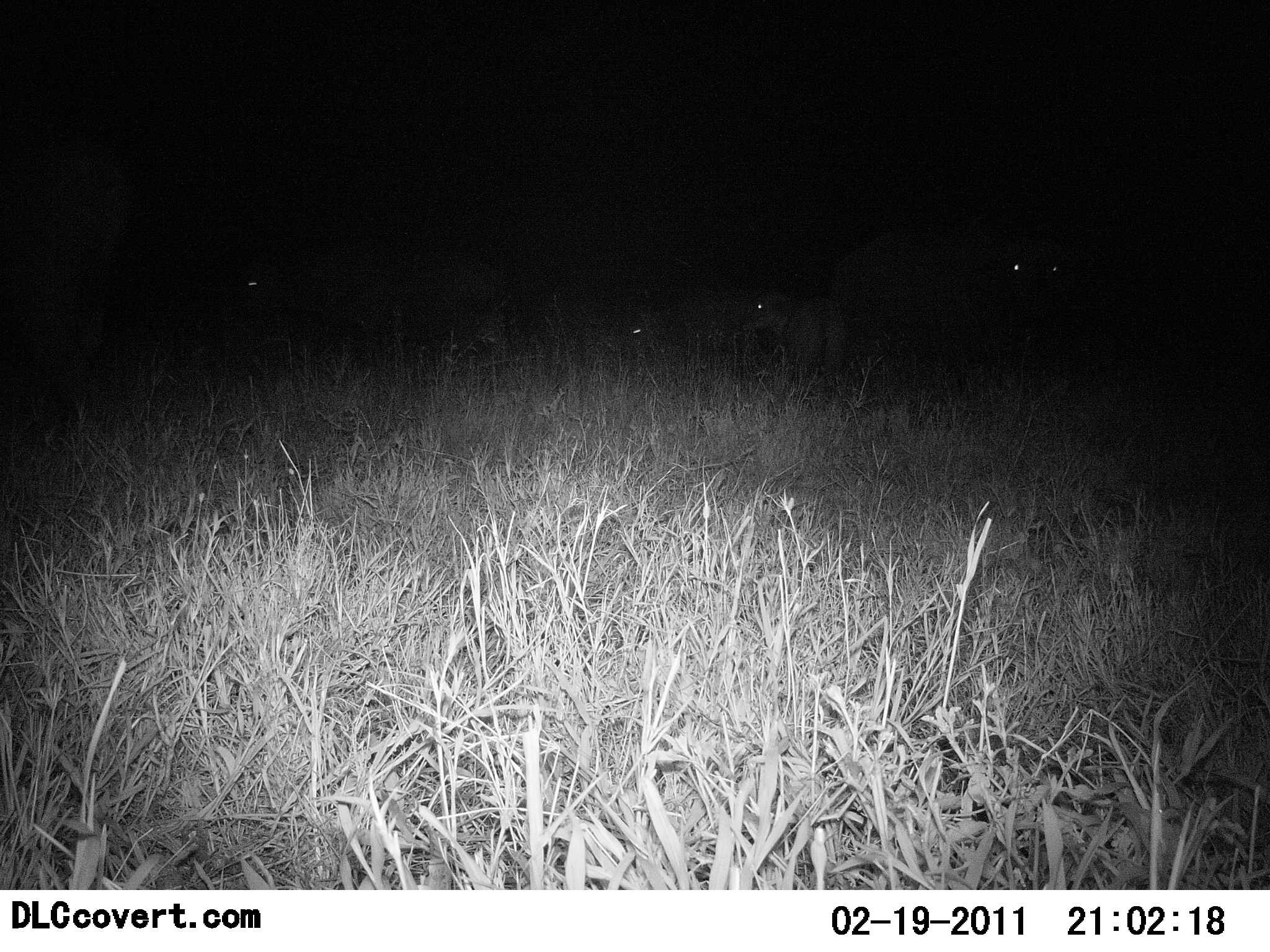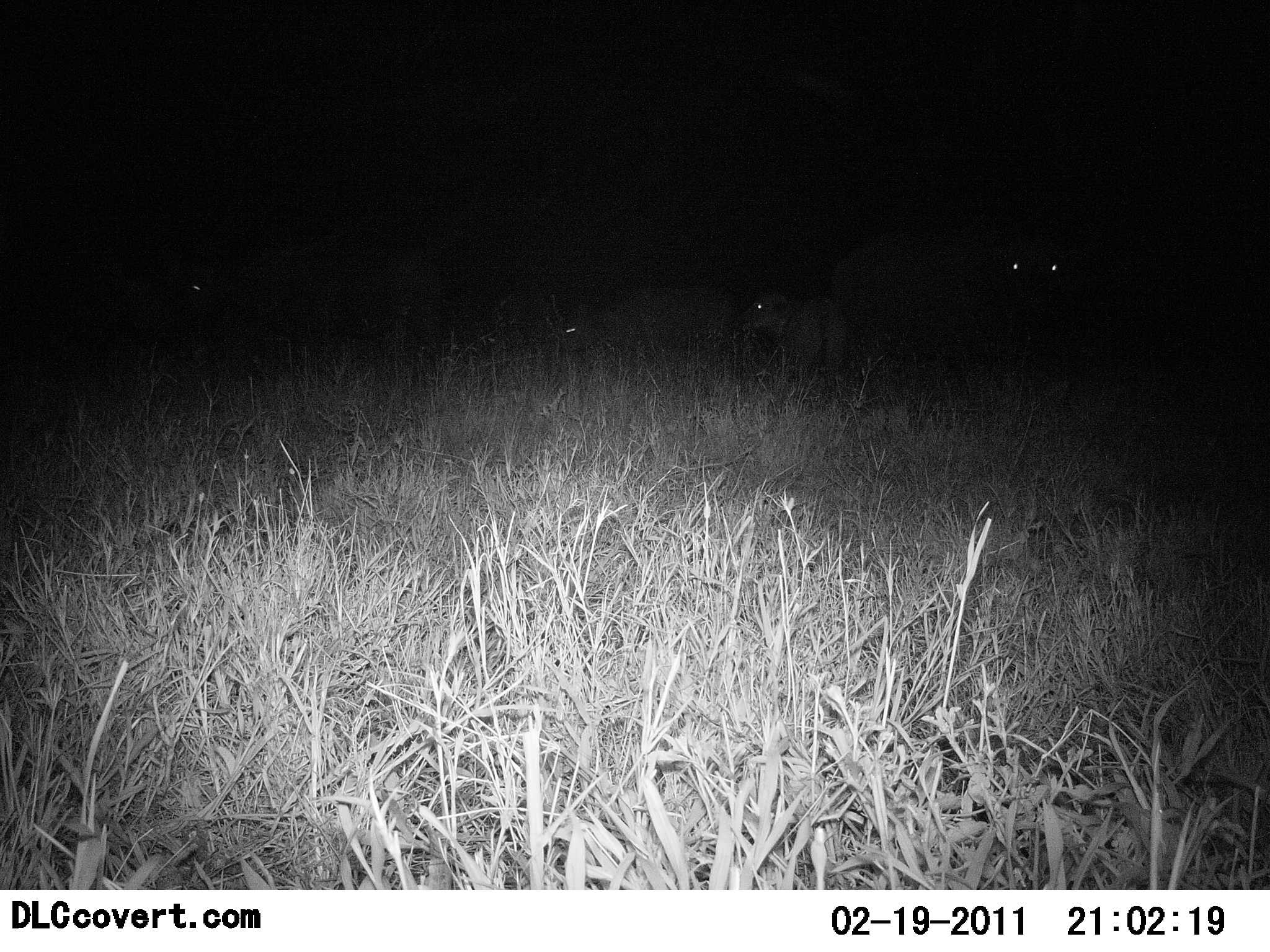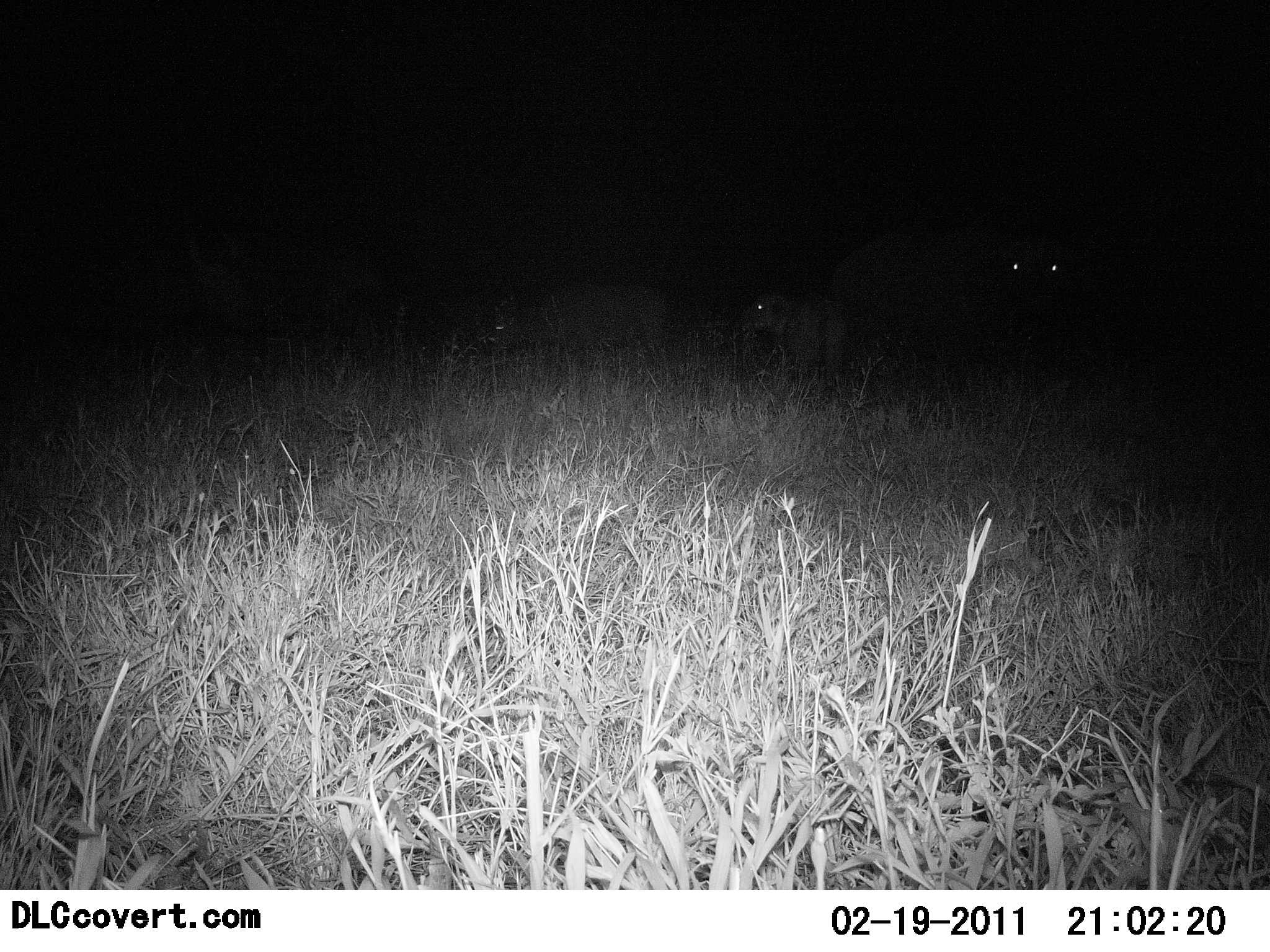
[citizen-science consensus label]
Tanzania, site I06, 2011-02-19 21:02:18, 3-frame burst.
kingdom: Animalia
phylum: Chordata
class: Mammalia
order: Artiodactyla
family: Bovidae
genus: Syncerus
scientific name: Syncerus caffer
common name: cape buffalo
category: buffalo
Buffalo (cape buffalo) (Syncerus caffer), count 5. Behavior (volunteer vote fractions): standing 60%, resting 20%, moving 100%, interacting 0%. Young present (vote fraction): 40%. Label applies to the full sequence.